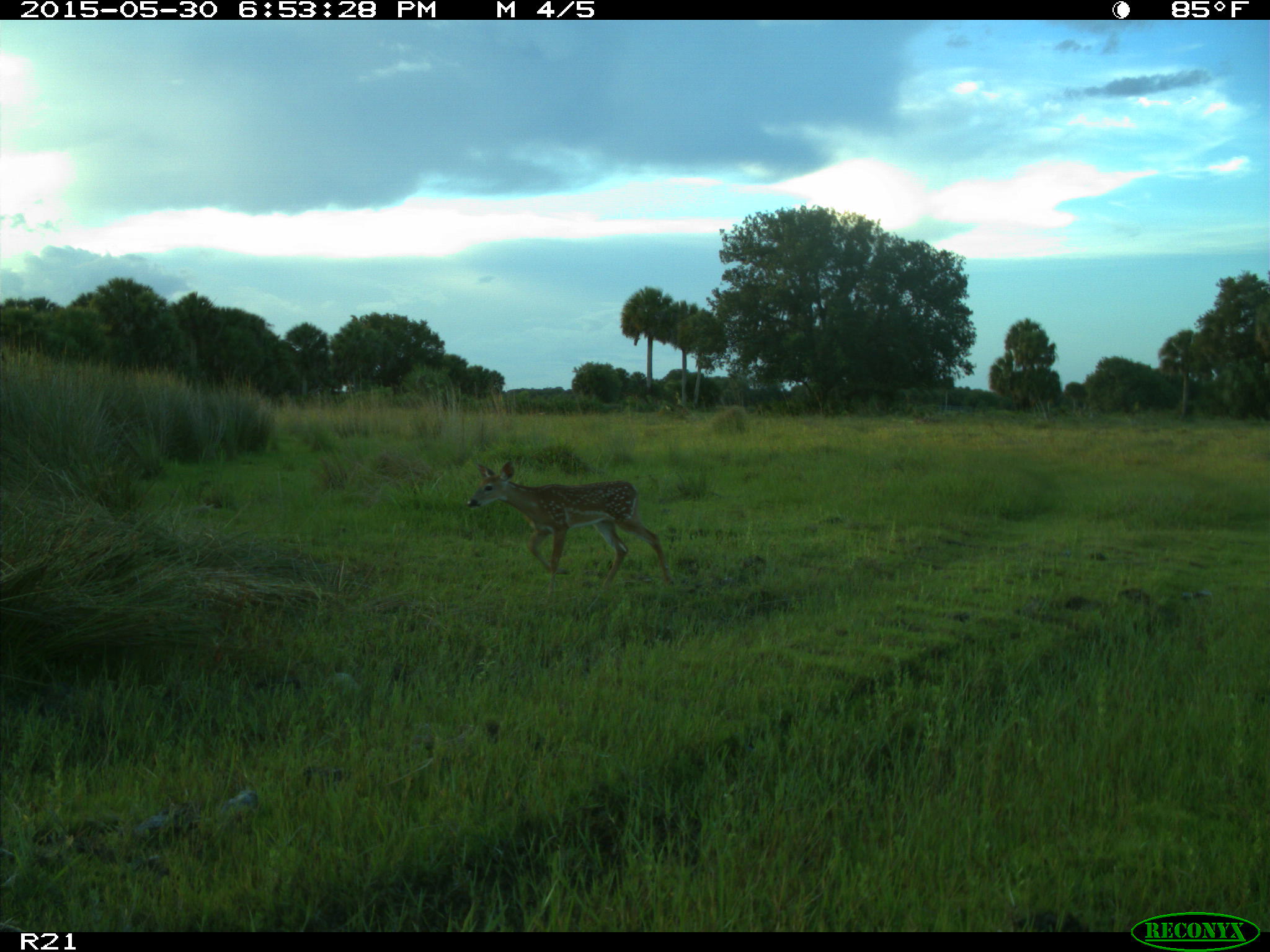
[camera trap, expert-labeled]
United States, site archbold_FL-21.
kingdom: Animalia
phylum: Chordata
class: Mammalia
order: Artiodactyla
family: Cervidae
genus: Odocoileus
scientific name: Odocoileus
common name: deer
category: unidentified deer